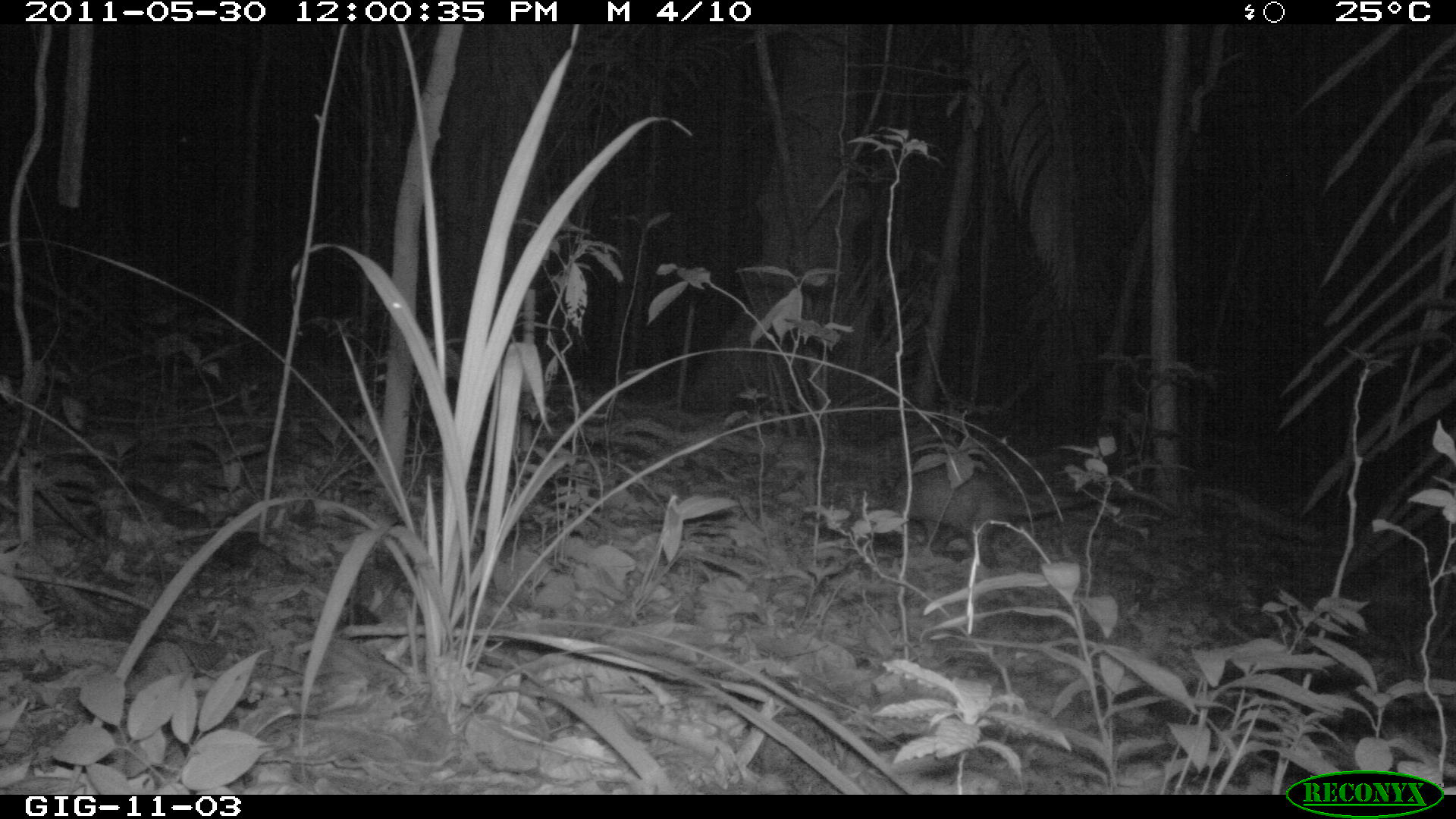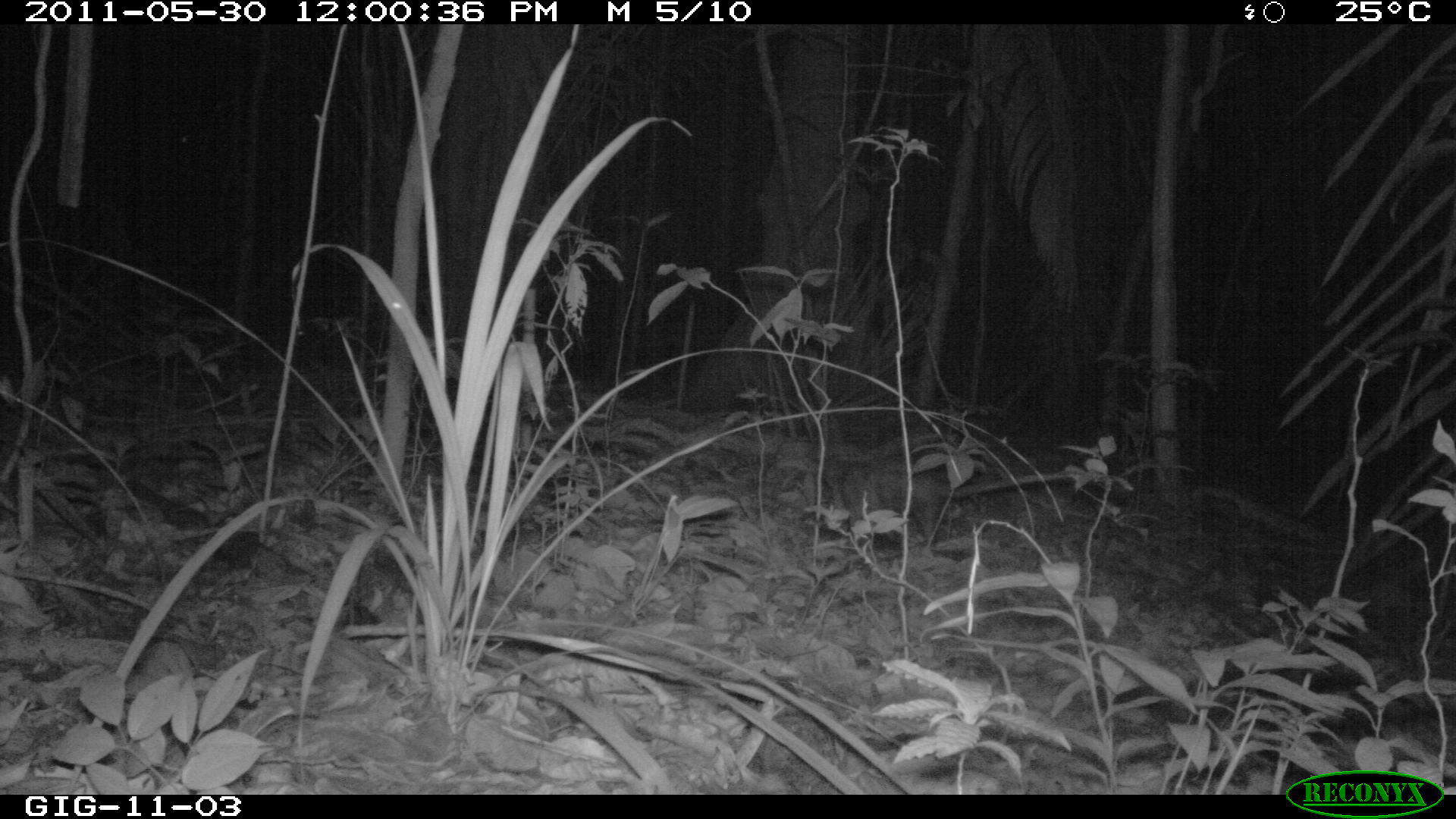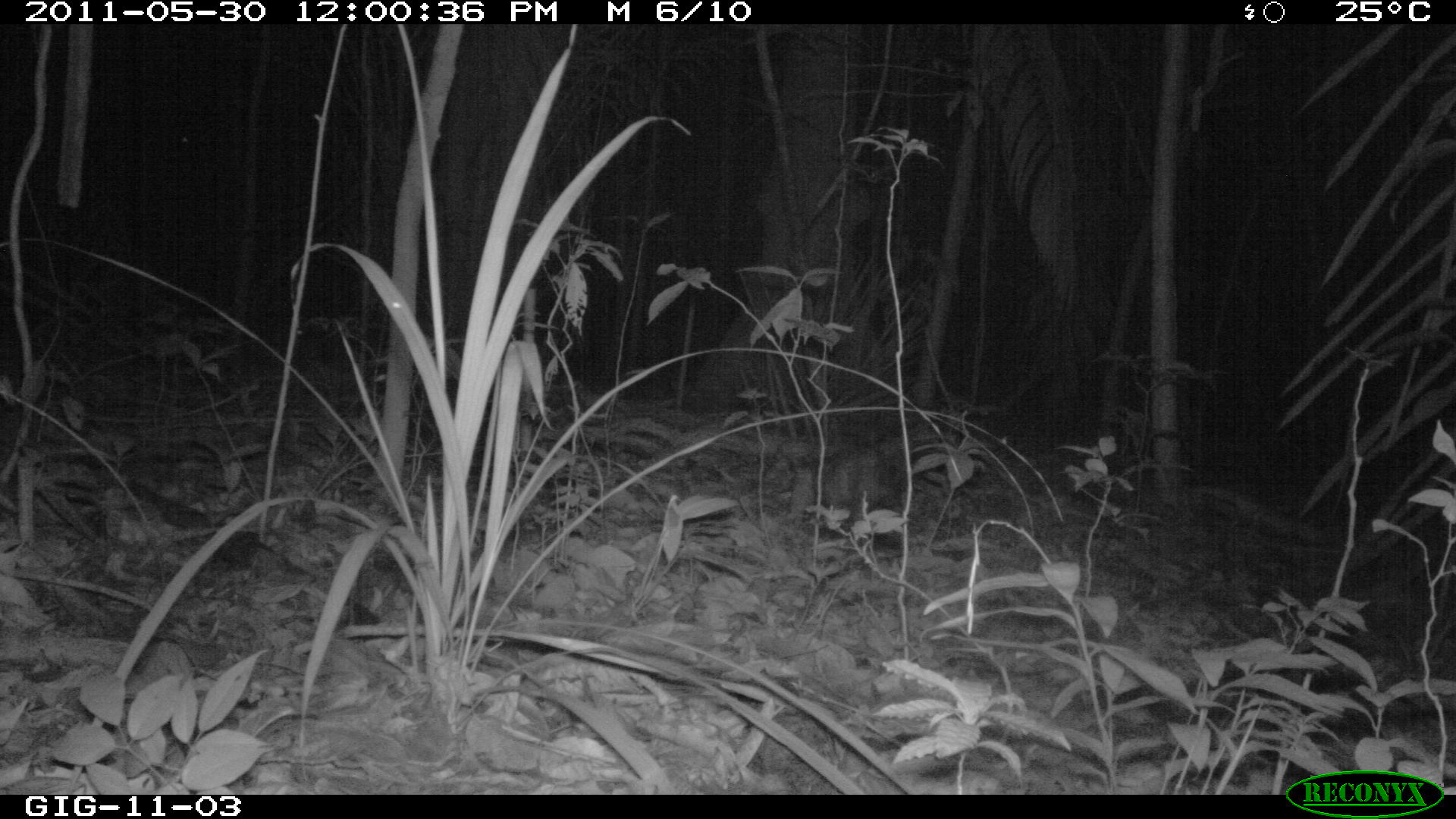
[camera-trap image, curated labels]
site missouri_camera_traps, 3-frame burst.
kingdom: Animalia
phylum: Chordata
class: Mammalia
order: Didelphimorphia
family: Didelphidae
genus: Didelphis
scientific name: Didelphis marsupialis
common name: common opossum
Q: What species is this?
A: Common opossum (Didelphis marsupialis).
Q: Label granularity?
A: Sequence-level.